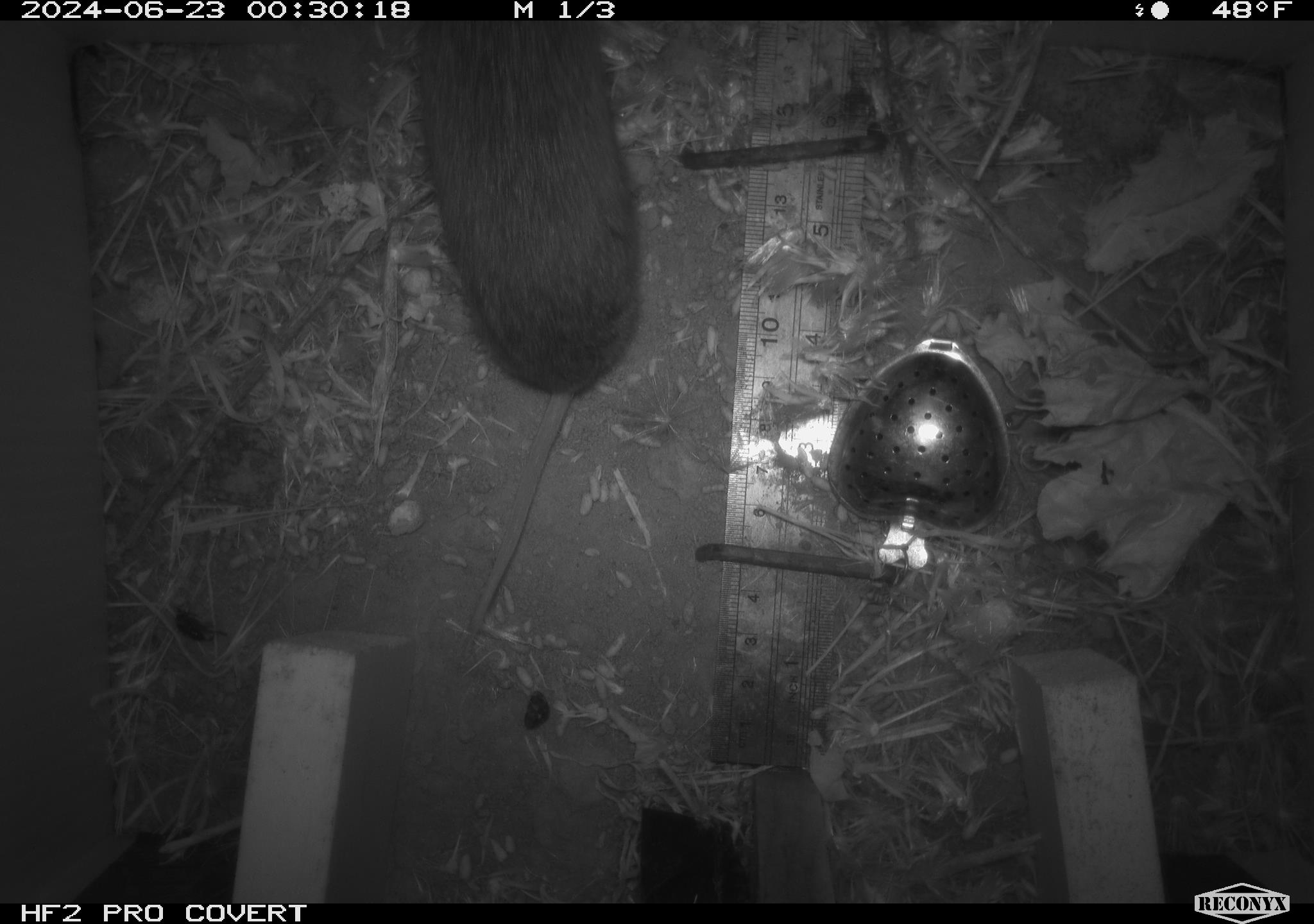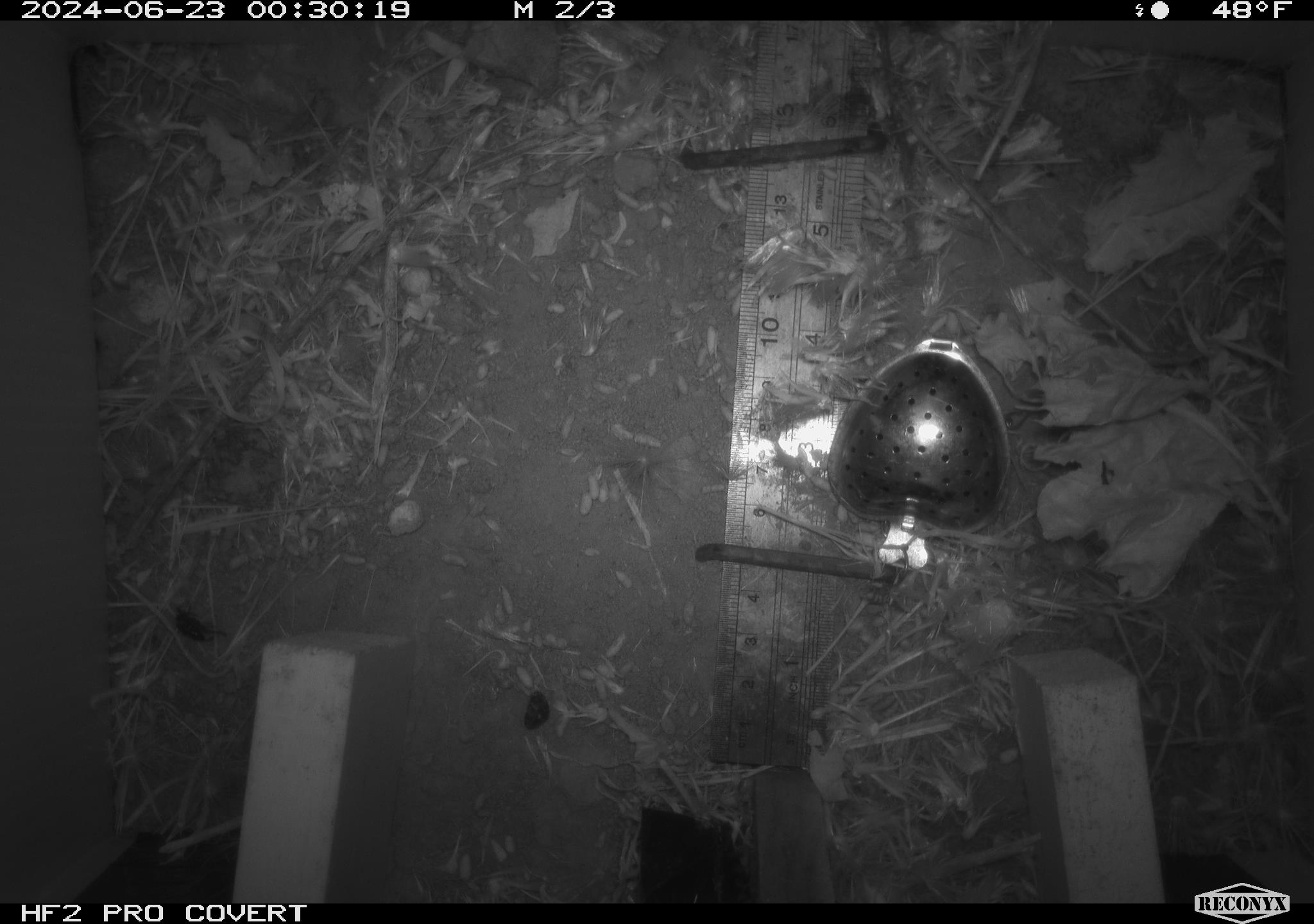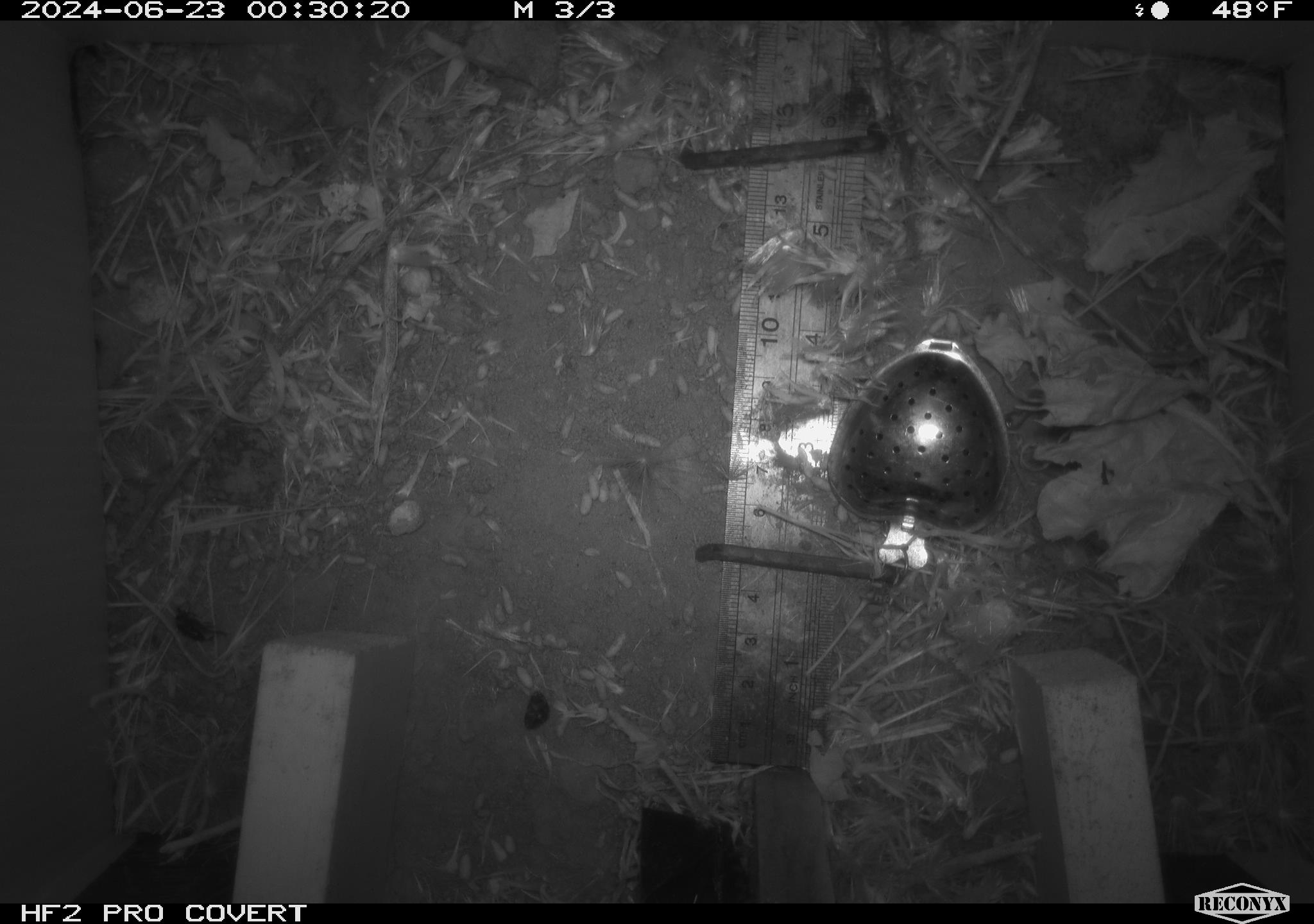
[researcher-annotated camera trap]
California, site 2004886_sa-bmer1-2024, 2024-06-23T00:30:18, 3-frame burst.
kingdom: Animalia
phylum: Chordata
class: Mammalia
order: Rodentia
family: Cricetidae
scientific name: Cricetidae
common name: hamsters, voles, lemmings, and allies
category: cricetidae family